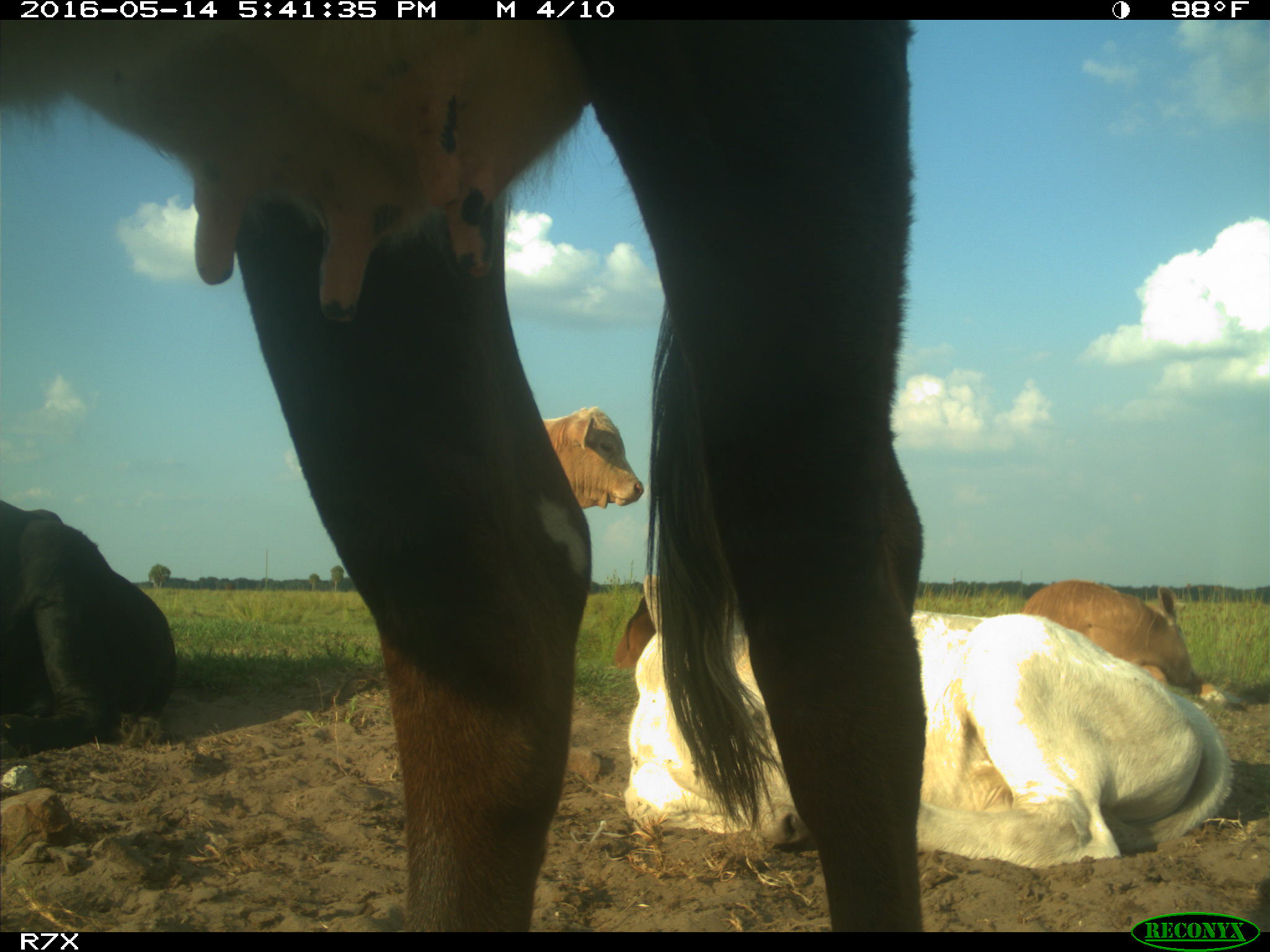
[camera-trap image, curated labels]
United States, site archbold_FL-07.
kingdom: Animalia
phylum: Chordata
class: Mammalia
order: Artiodactyla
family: Bovidae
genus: Bos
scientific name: Bos taurus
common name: domestic cow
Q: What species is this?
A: Bos taurus (domestic cow).